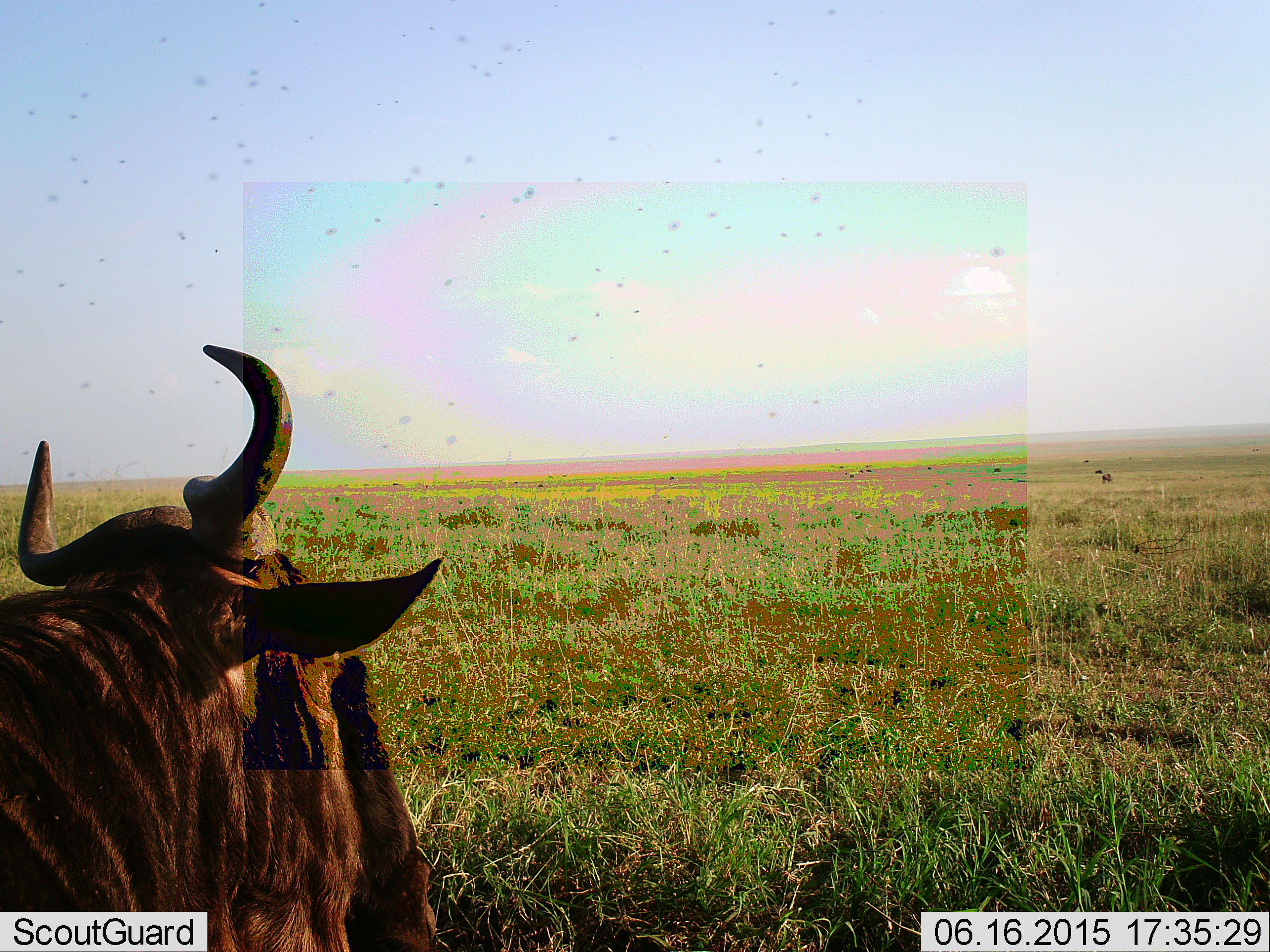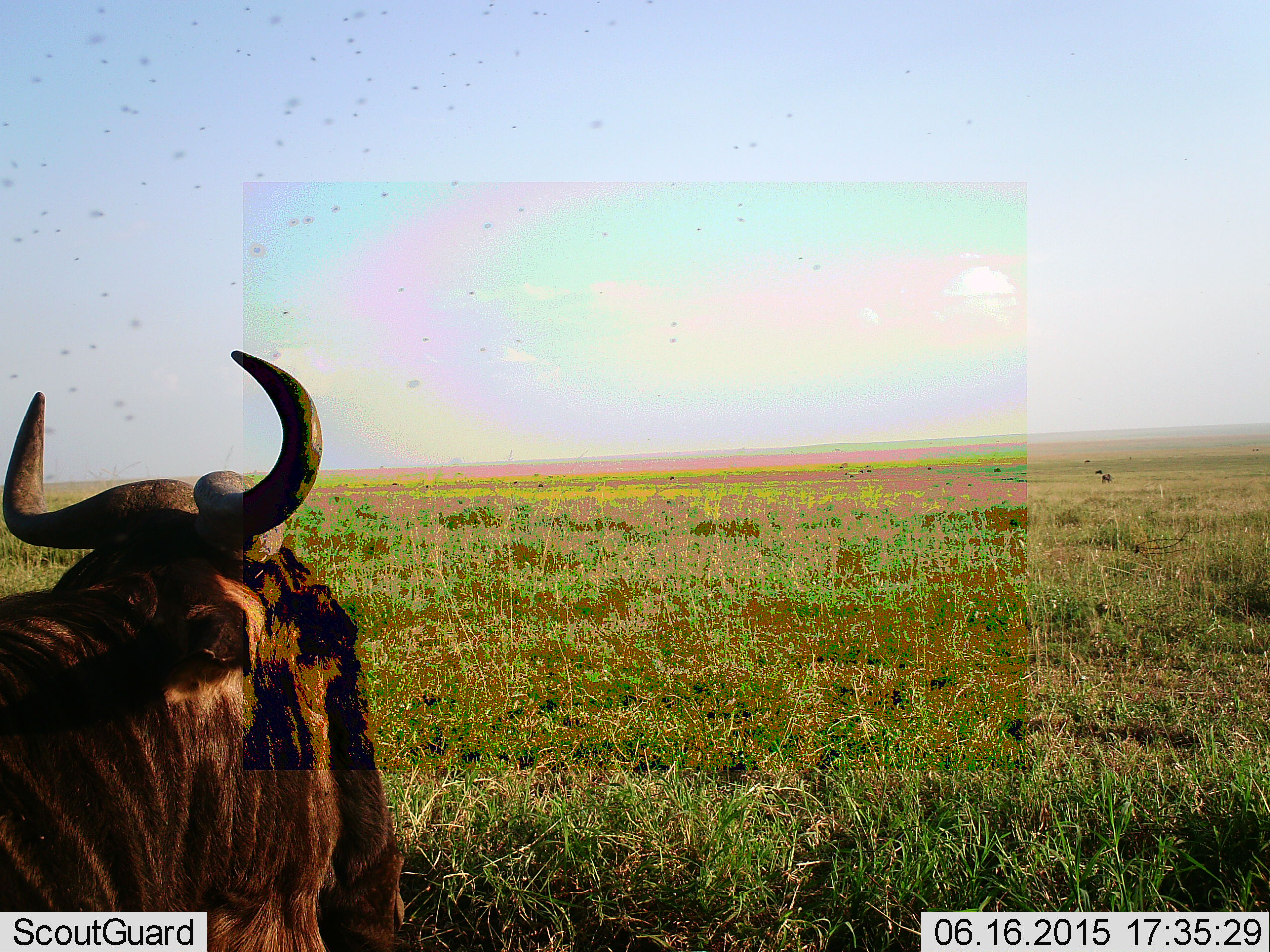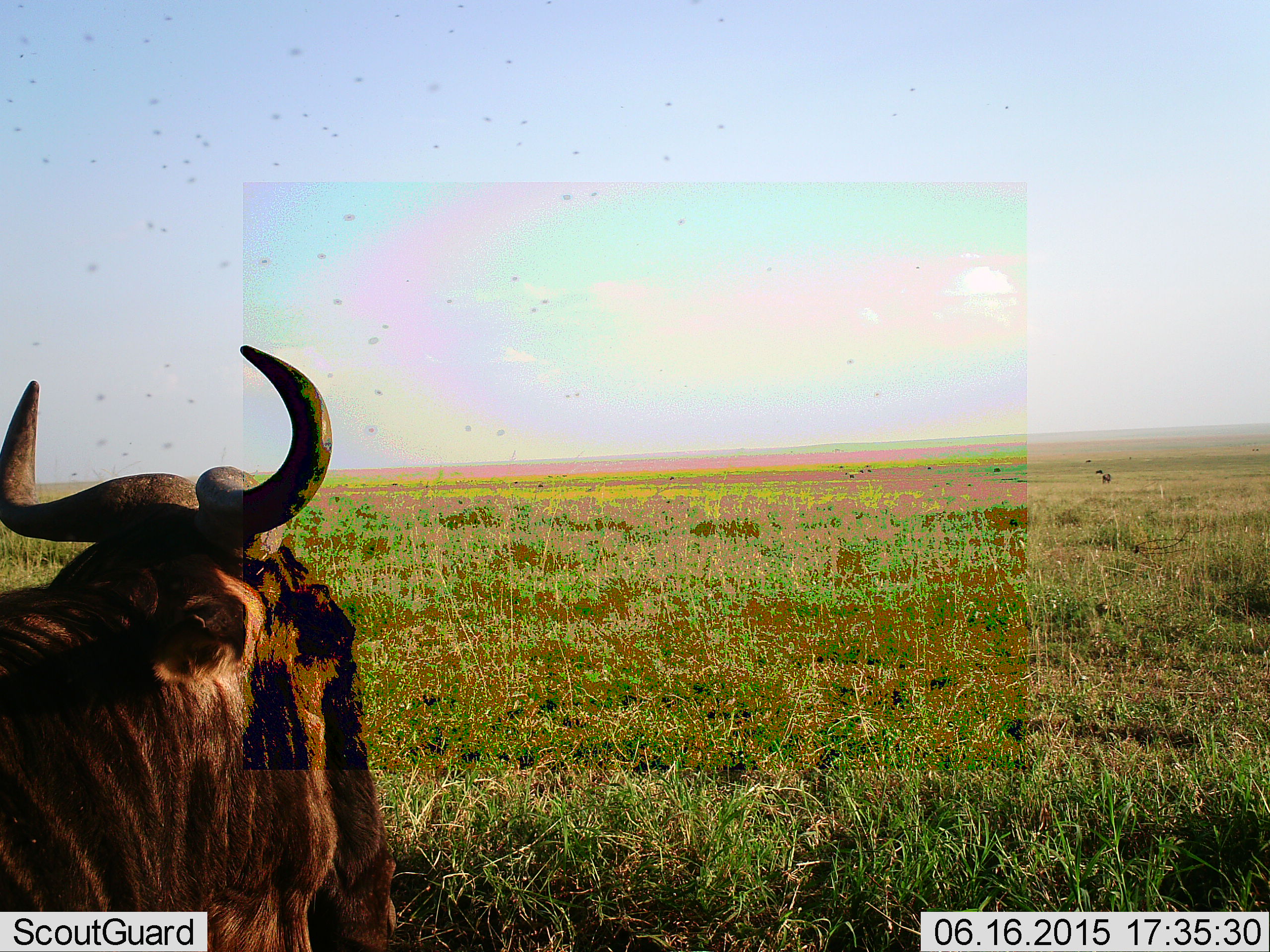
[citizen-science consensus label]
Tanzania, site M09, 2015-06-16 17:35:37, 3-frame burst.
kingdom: Animalia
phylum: Chordata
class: Mammalia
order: Artiodactyla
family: Bovidae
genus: Connochaetes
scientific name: Connochaetes taurinus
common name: blue wildebeest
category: wildebeest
Wildebeest (blue wildebeest) (Connochaetes taurinus), count 1. Behavior (volunteer vote fractions): standing 54%, resting 54%, moving 0%, interacting 0%. Young present (vote fraction): 0%. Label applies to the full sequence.